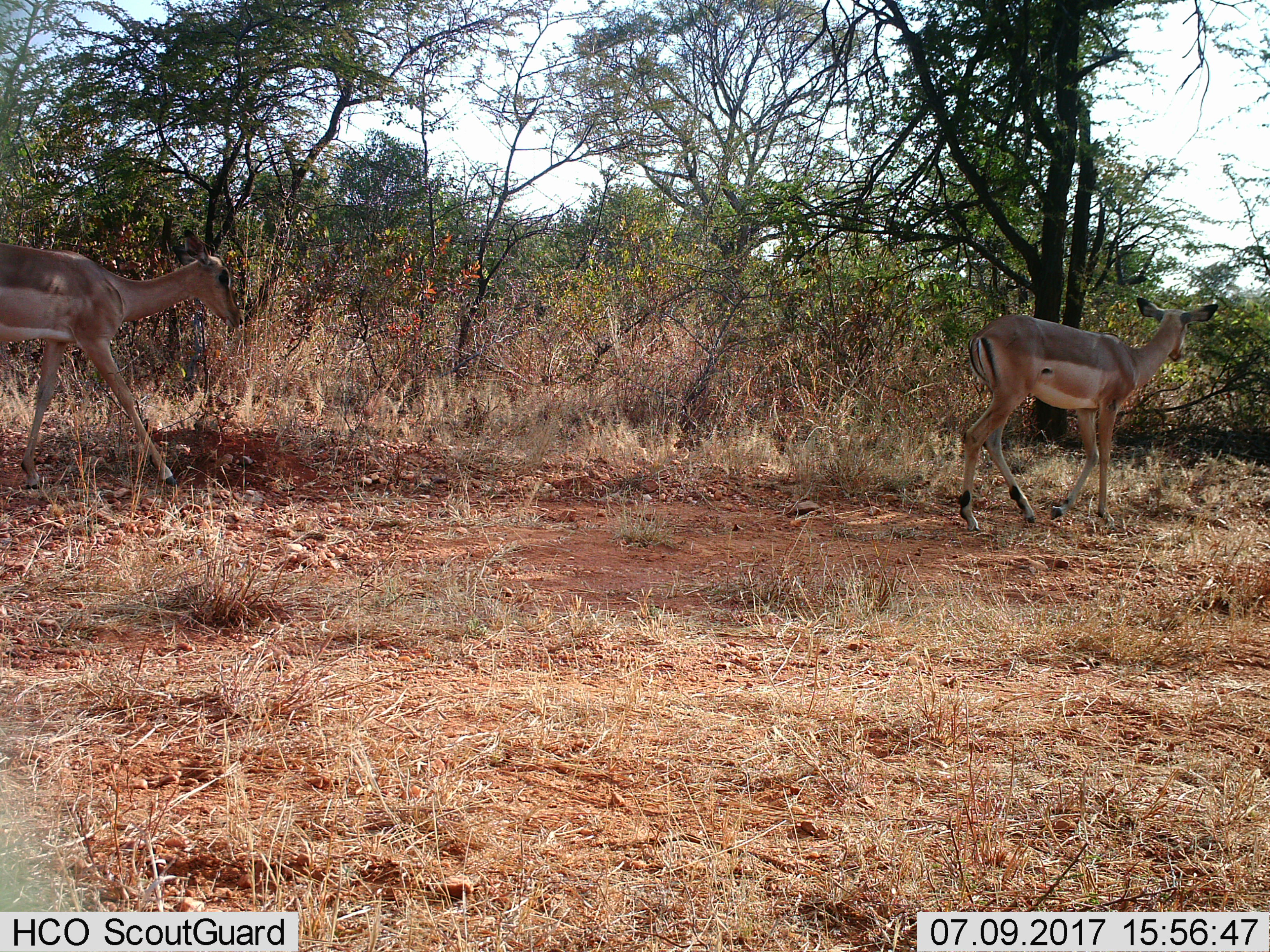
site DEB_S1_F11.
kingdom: Animalia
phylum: Chordata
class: Mammalia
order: Artiodactyla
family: Bovidae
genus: Aepyceros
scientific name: Aepyceros melampus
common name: impala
Impala (Aepyceros melampus), count 2. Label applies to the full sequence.